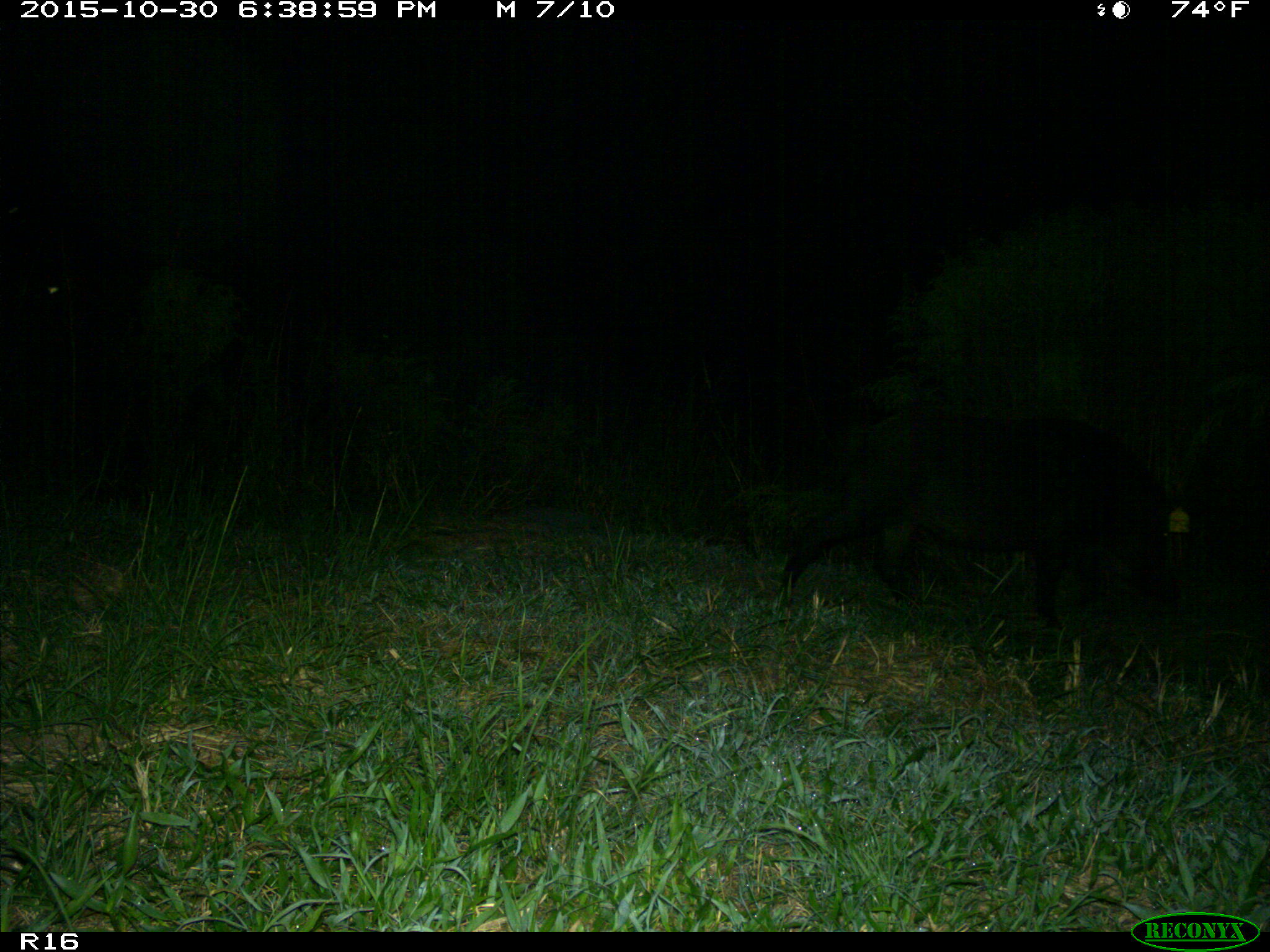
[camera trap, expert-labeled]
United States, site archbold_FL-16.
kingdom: Animalia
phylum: Chordata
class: Mammalia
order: Artiodactyla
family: Suidae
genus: Sus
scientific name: Sus scrofa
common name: wild boar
Sus scrofa (wild boar).